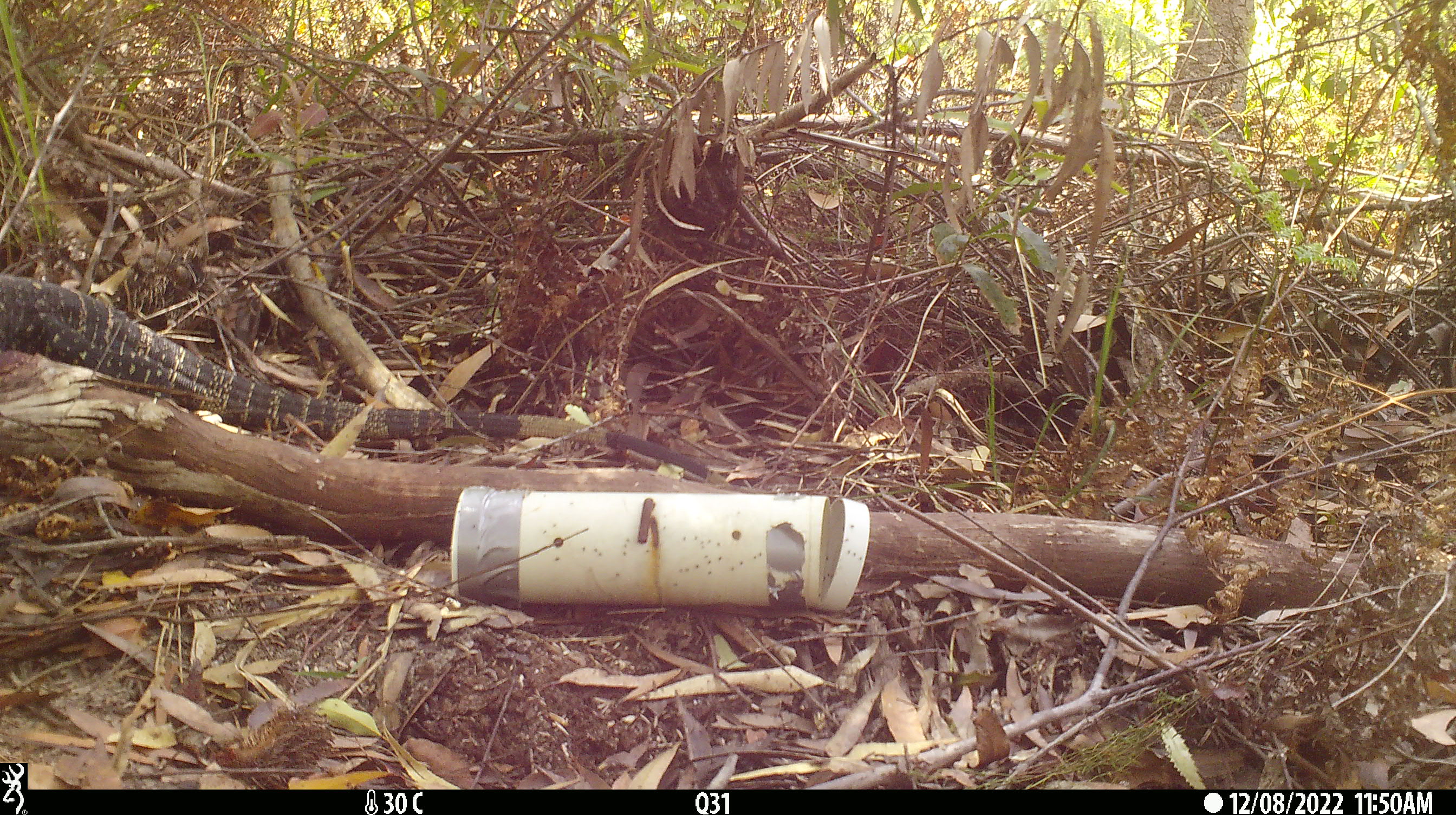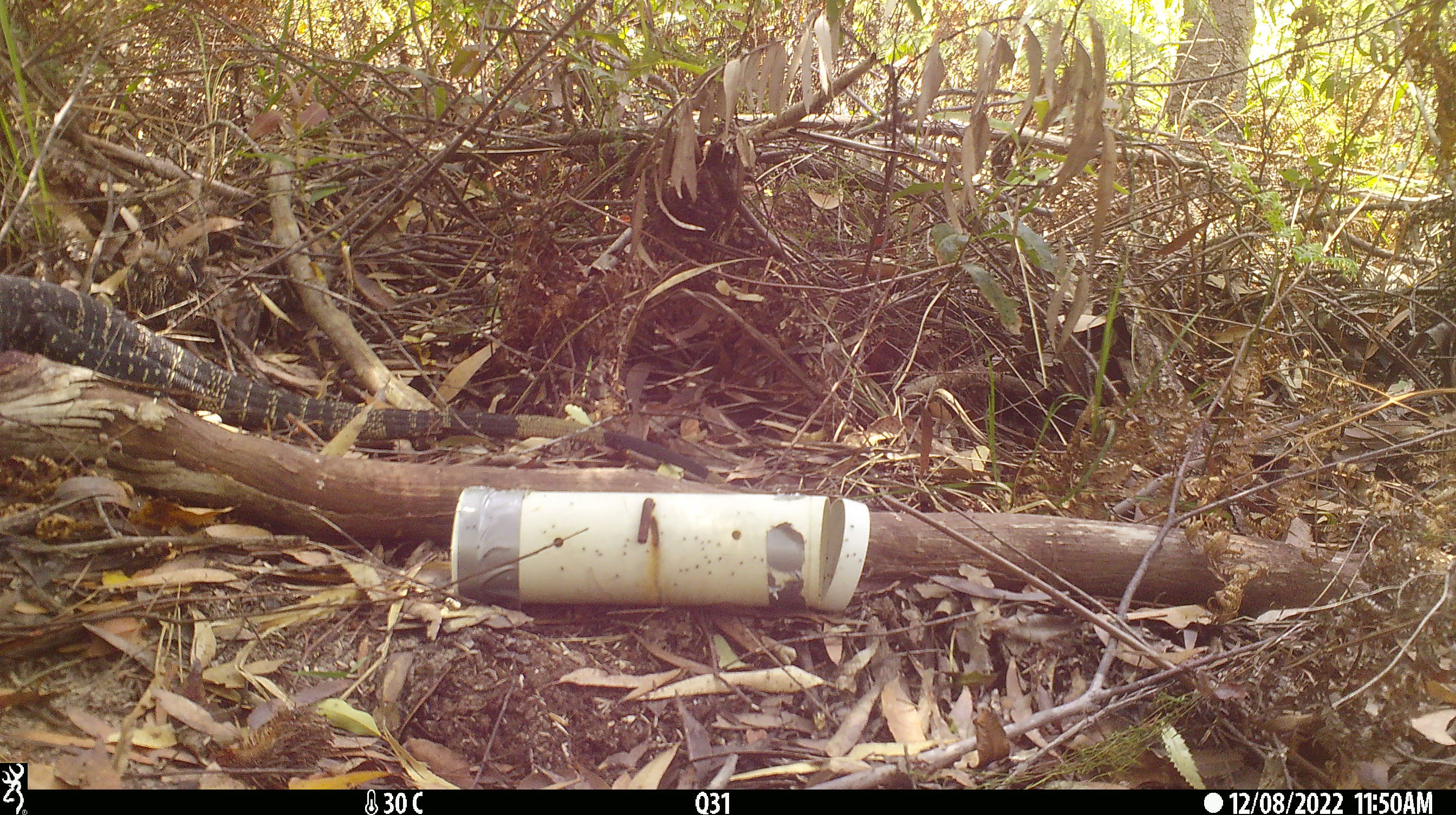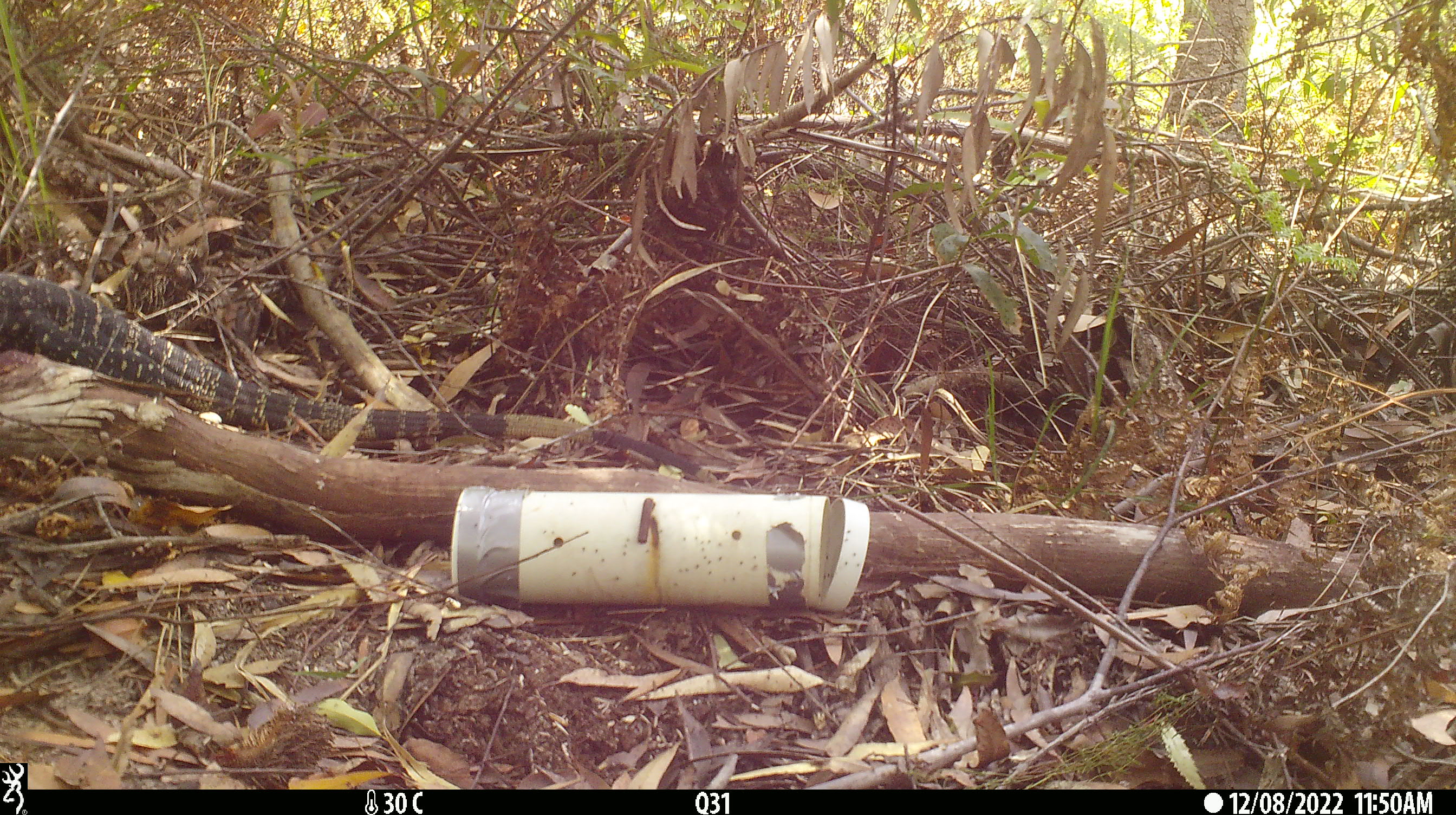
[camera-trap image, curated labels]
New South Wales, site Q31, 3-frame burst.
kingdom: Animalia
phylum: Chordata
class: Reptilia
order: Squamata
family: Varanidae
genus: Varanus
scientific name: Varanus varius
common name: lace monitor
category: goanna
Goanna (lace monitor) (Varanus varius).